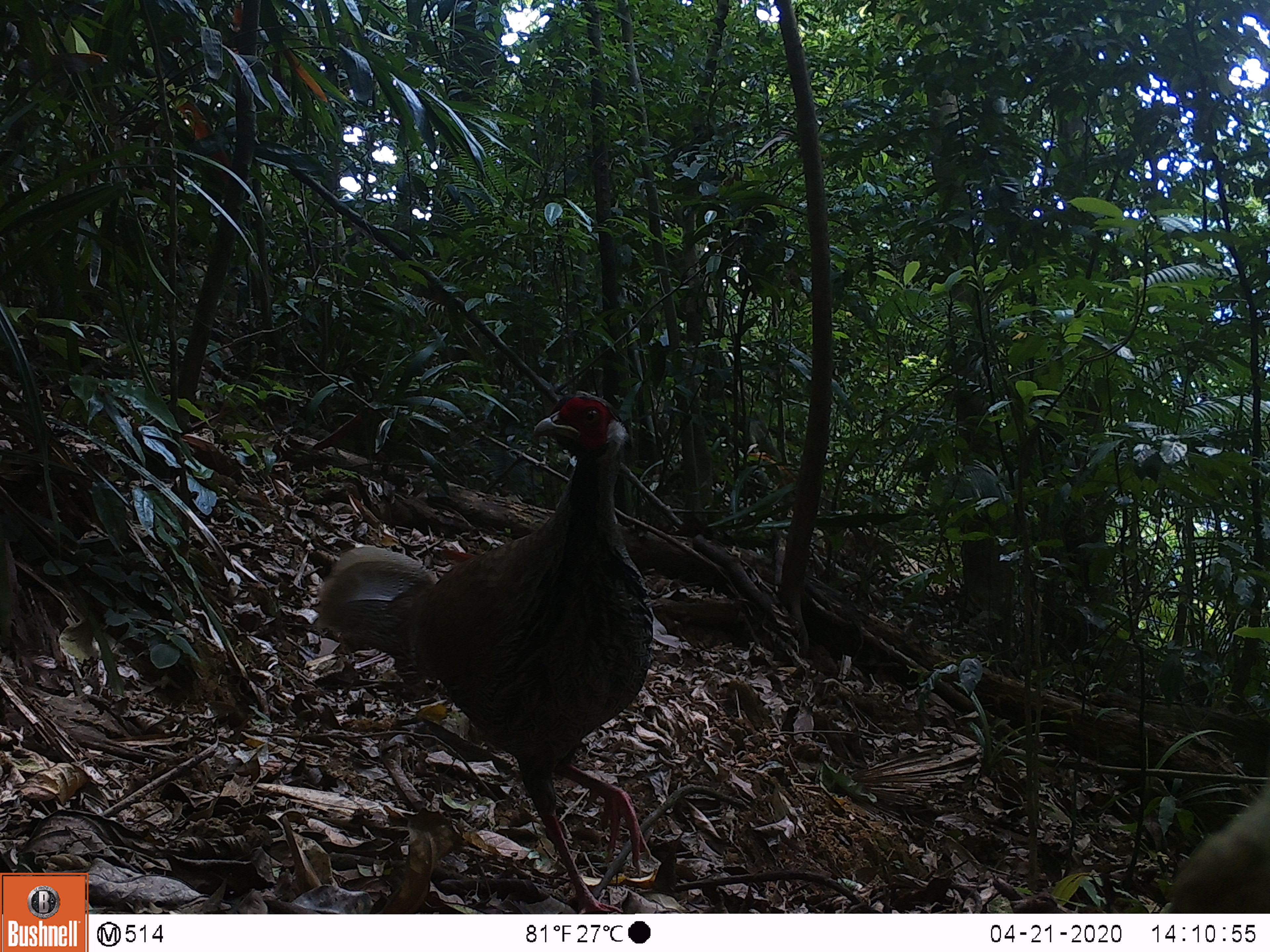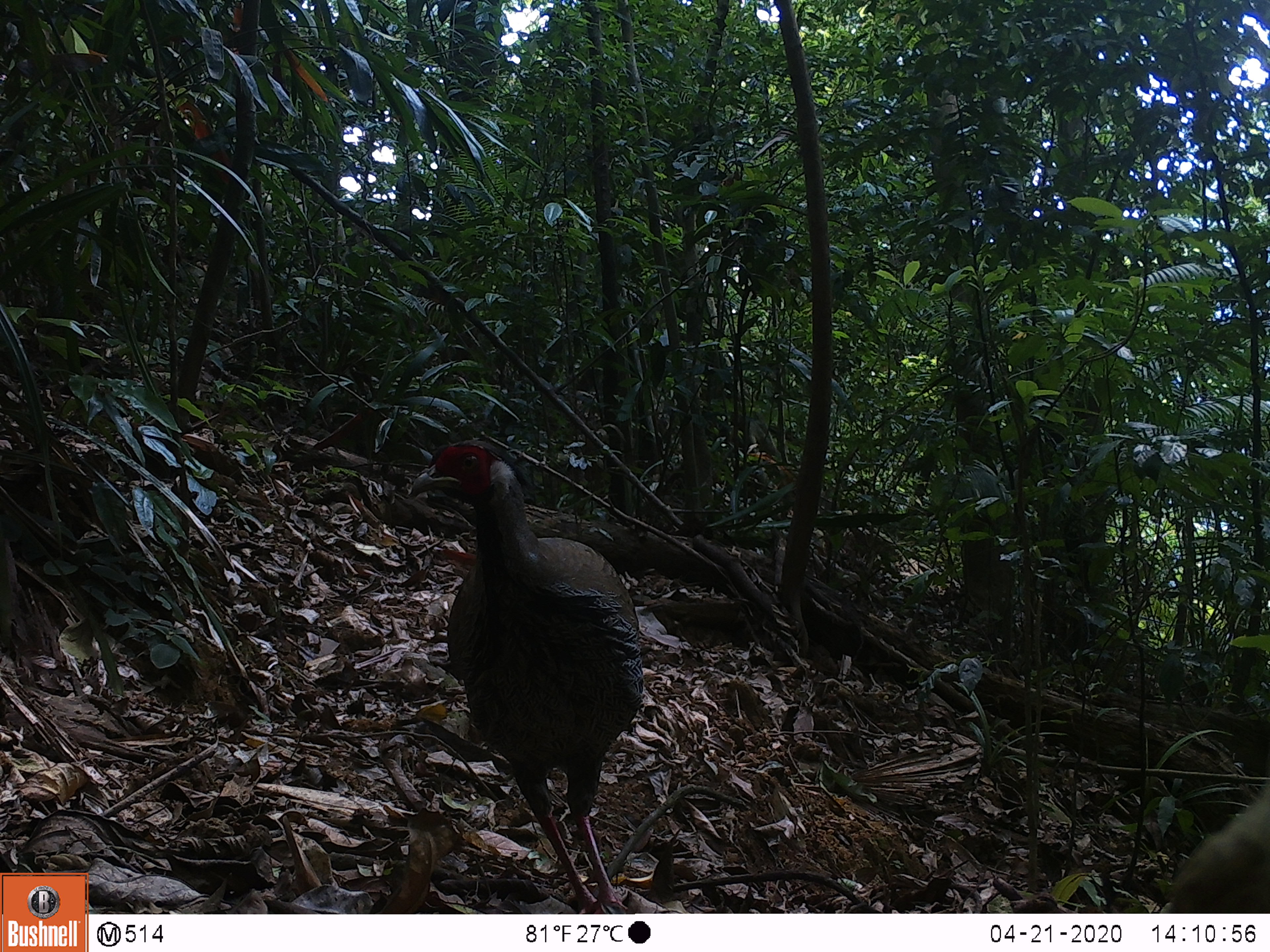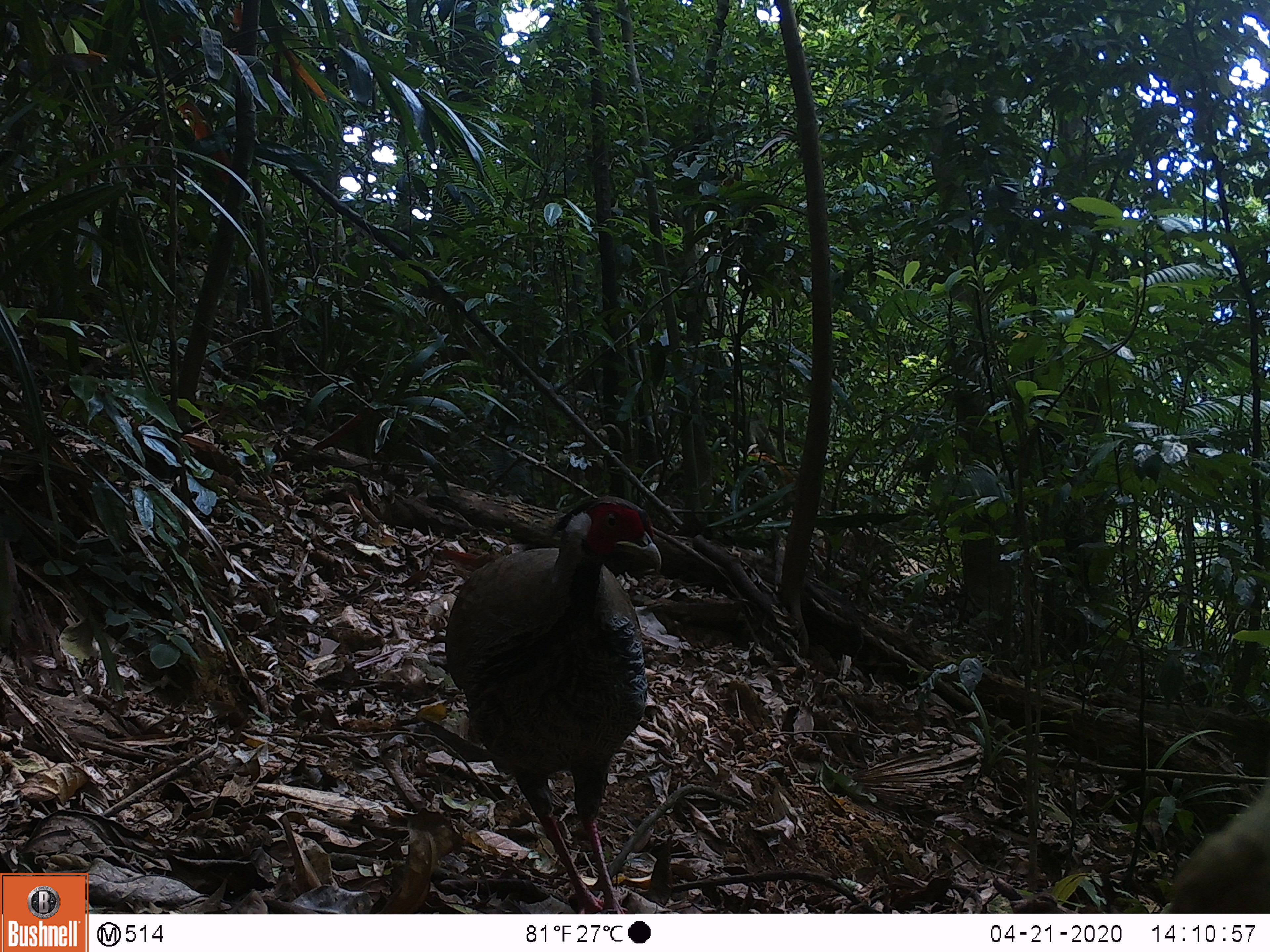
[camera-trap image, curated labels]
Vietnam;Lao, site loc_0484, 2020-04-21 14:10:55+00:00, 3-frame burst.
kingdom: Animalia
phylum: Chordata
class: Aves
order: Galliformes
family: Phasianidae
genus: Lophura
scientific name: Lophura nycthemera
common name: silver pheasant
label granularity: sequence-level